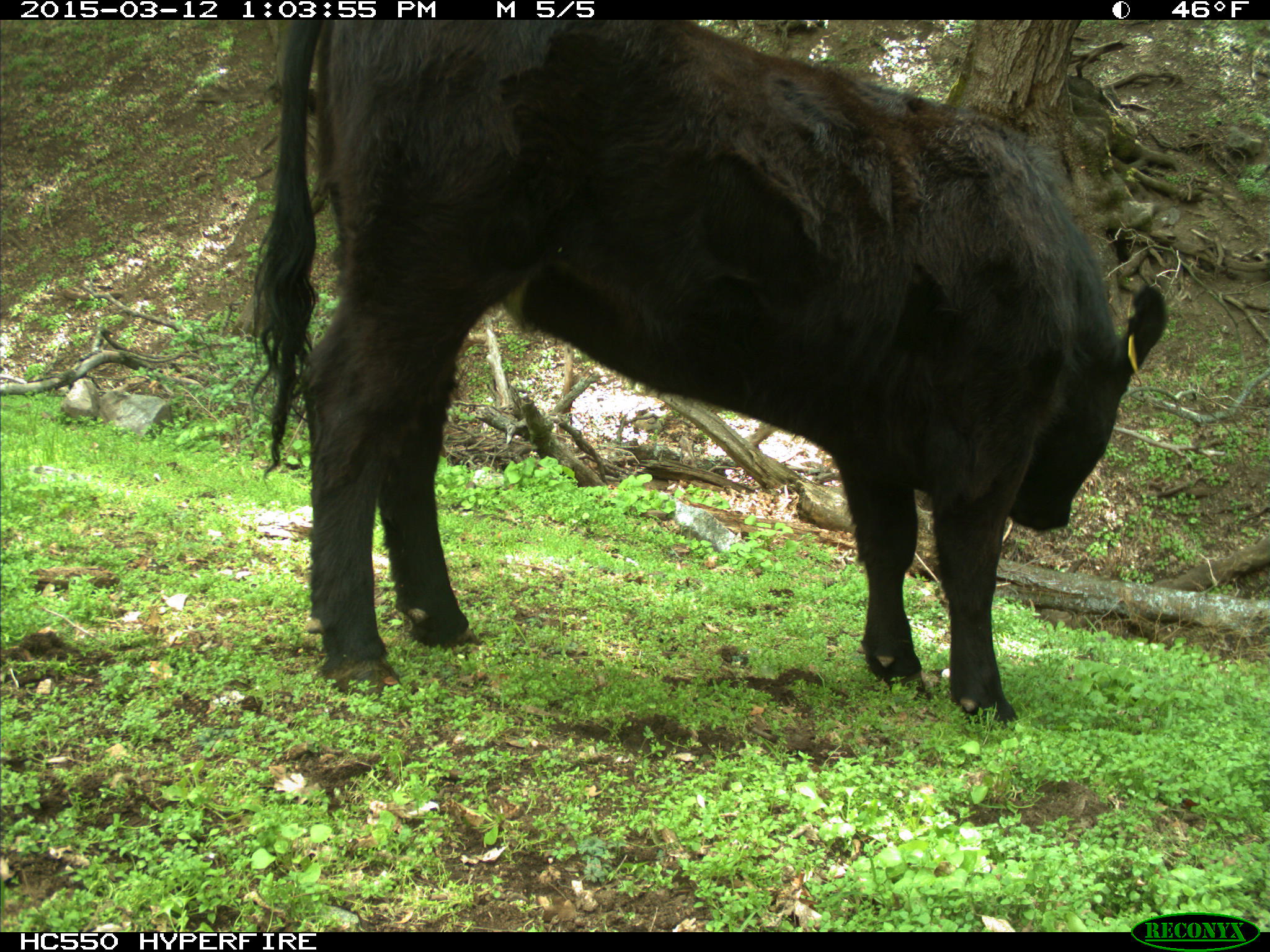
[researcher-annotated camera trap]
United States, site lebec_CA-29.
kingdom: Animalia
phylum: Chordata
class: Mammalia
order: Artiodactyla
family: Bovidae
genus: Bos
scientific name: Bos taurus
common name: domestic cow